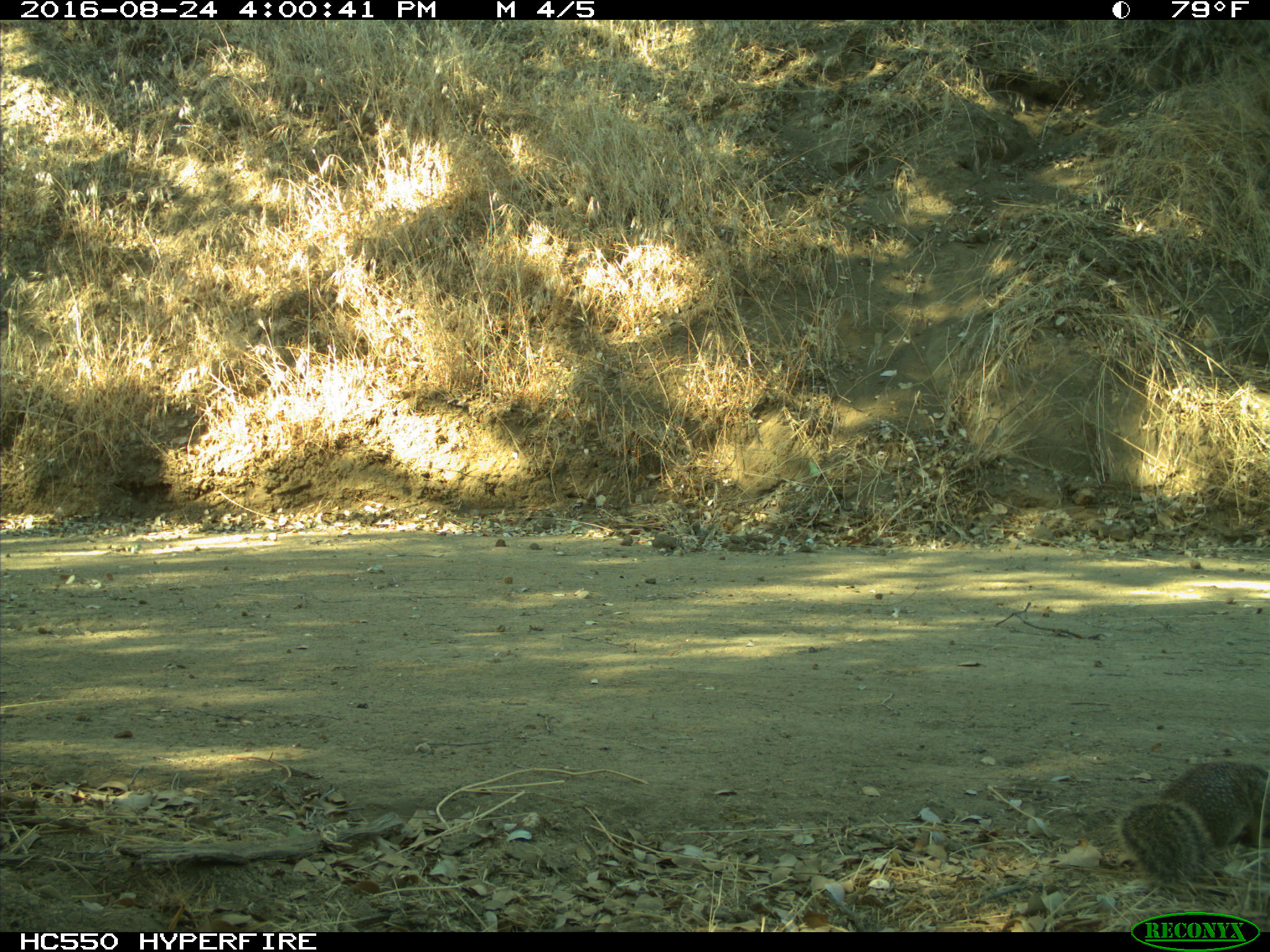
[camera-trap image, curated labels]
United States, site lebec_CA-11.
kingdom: Animalia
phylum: Chordata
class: Mammalia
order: Rodentia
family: Sciuridae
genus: Otospermophilus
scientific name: Otospermophilus beecheyi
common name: california ground squirrel